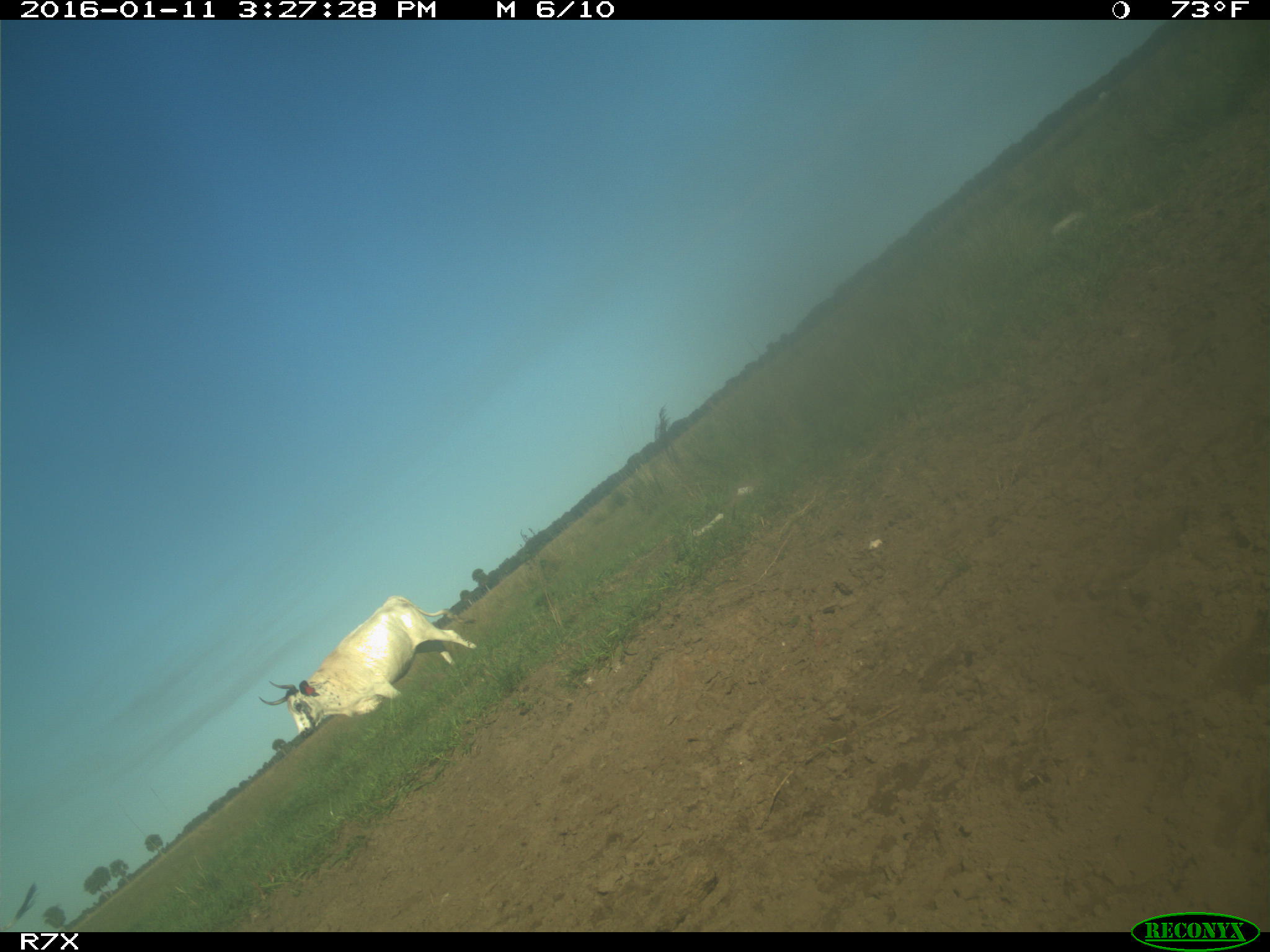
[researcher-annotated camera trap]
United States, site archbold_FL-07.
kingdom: Animalia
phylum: Chordata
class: Mammalia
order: Artiodactyla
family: Bovidae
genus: Bos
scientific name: Bos taurus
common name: domestic cow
Bos taurus (domestic cow).